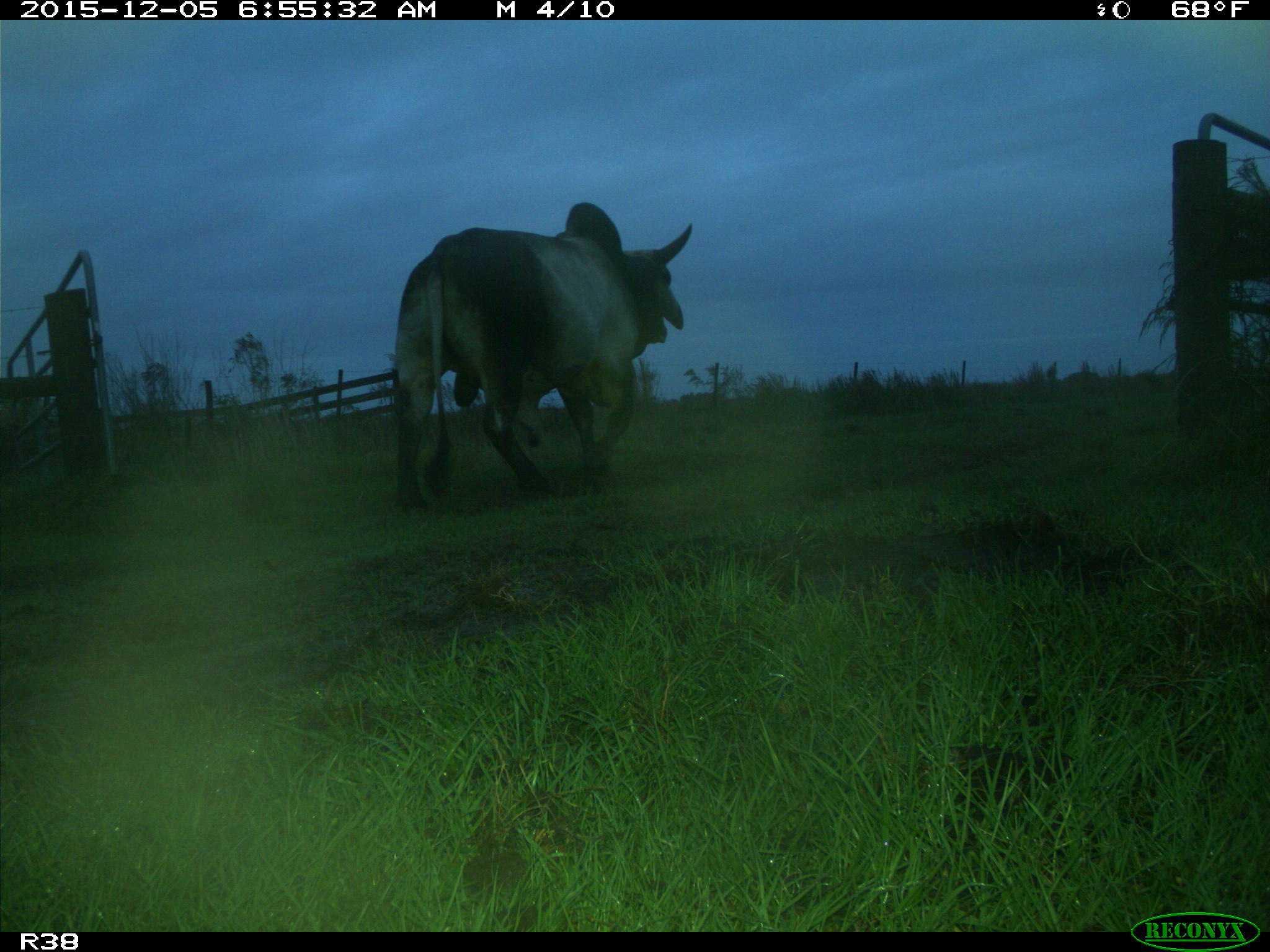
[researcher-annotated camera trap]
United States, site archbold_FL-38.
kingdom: Animalia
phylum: Chordata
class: Mammalia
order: Artiodactyla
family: Bovidae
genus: Bos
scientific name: Bos taurus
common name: domestic cow